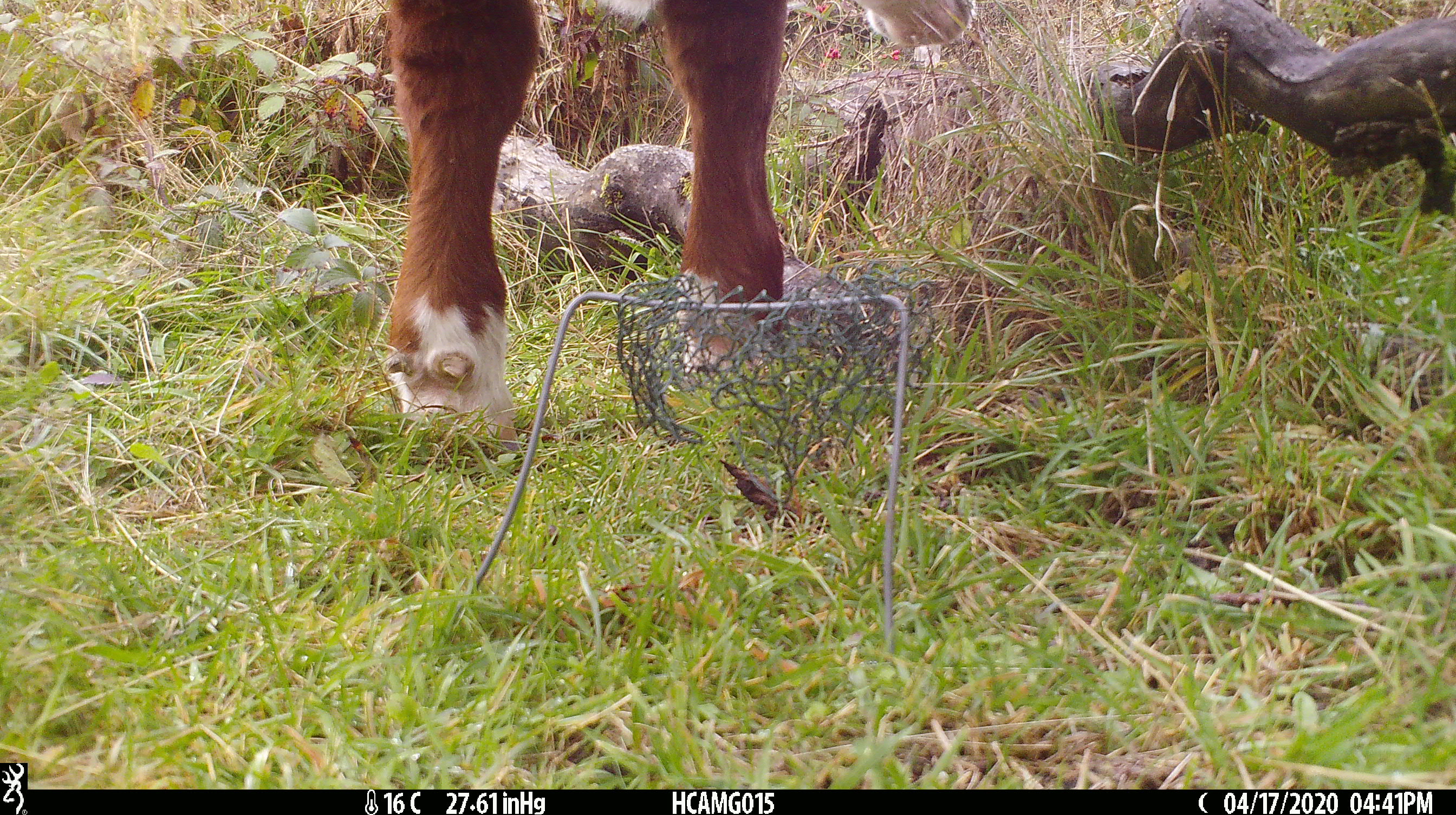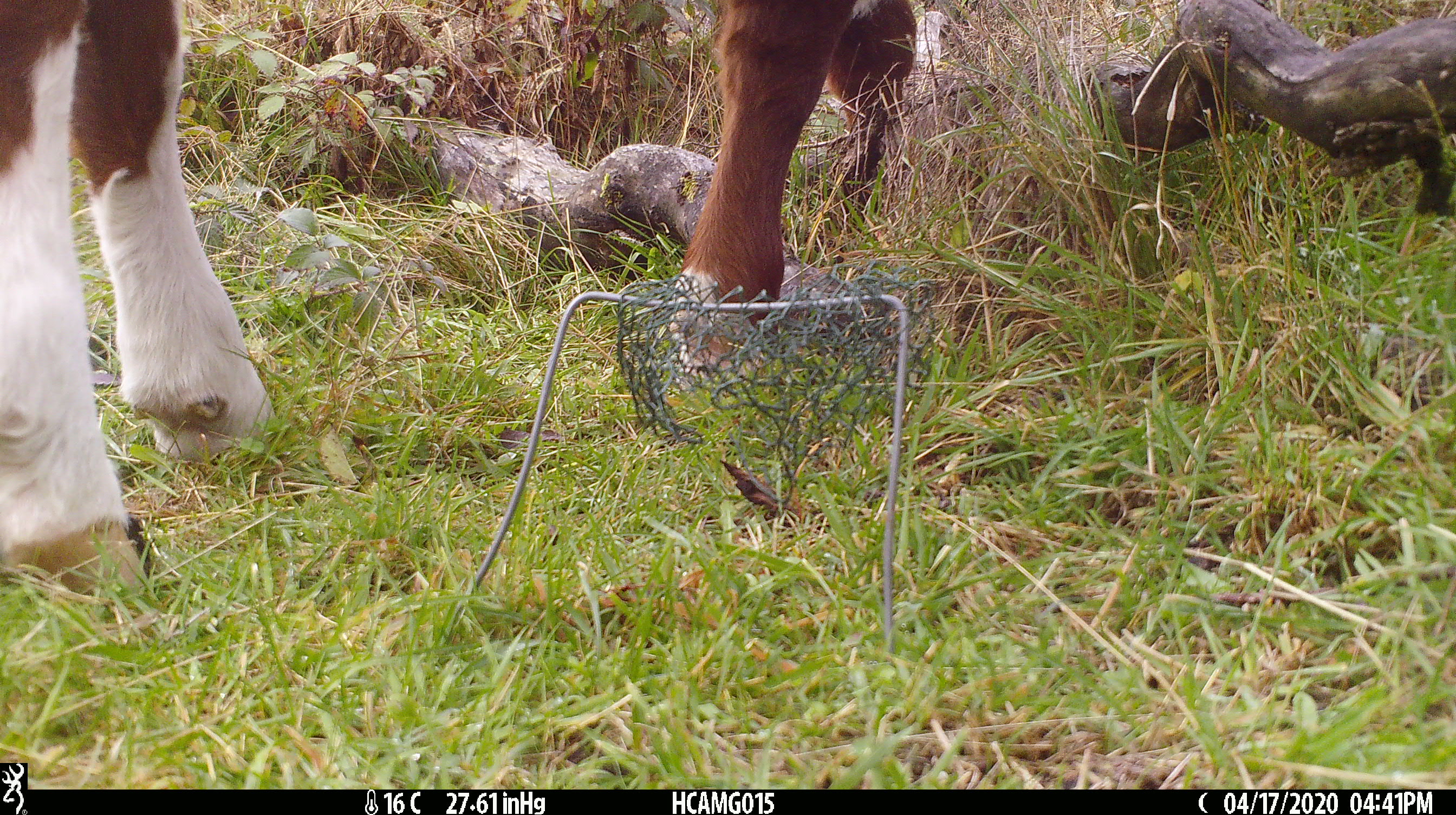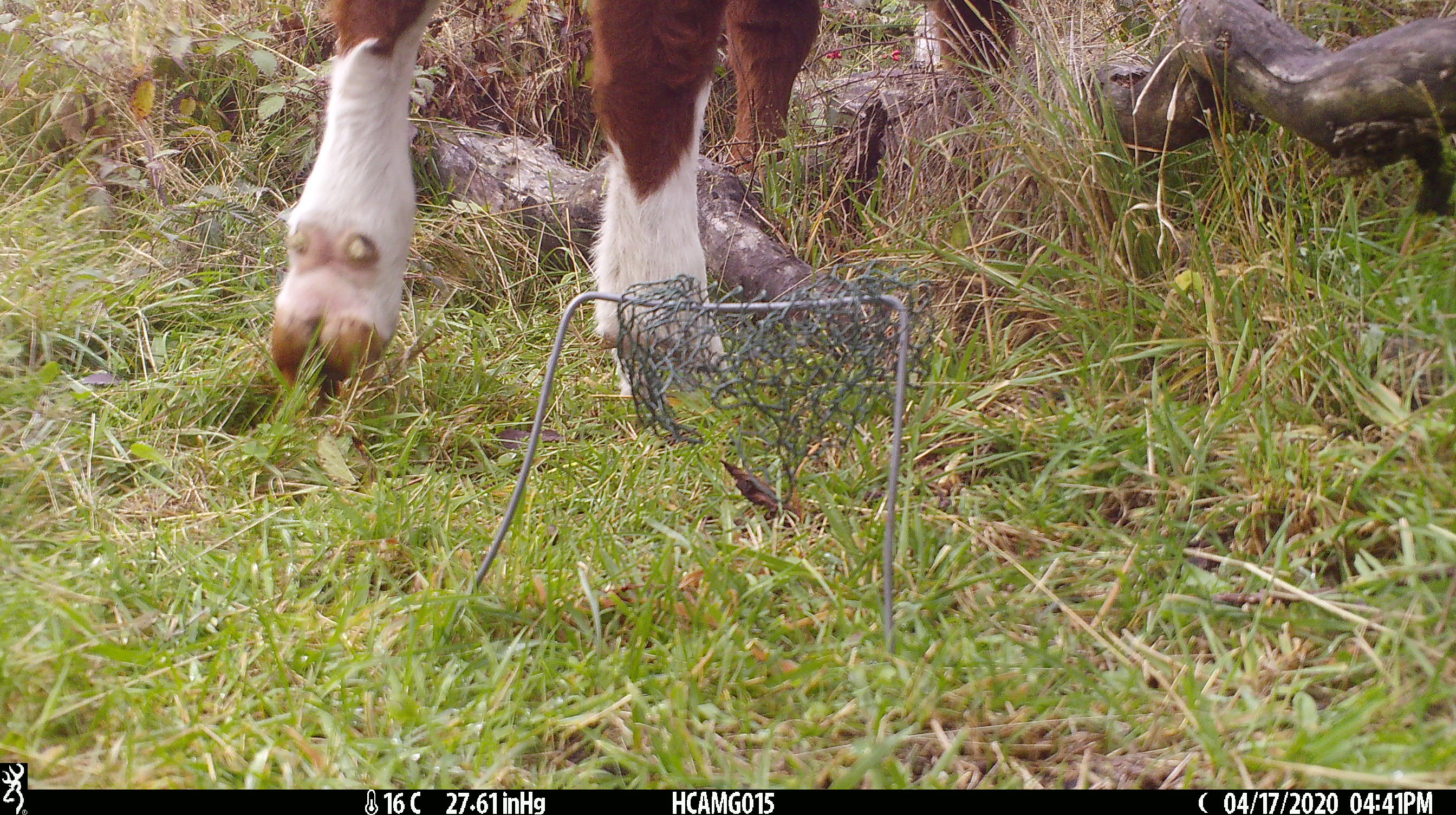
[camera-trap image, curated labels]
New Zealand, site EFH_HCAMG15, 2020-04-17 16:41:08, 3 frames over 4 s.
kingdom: Animalia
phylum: Chordata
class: Mammalia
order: Artiodactyla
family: Bovidae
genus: Bos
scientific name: Bos taurus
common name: domestic cow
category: cow